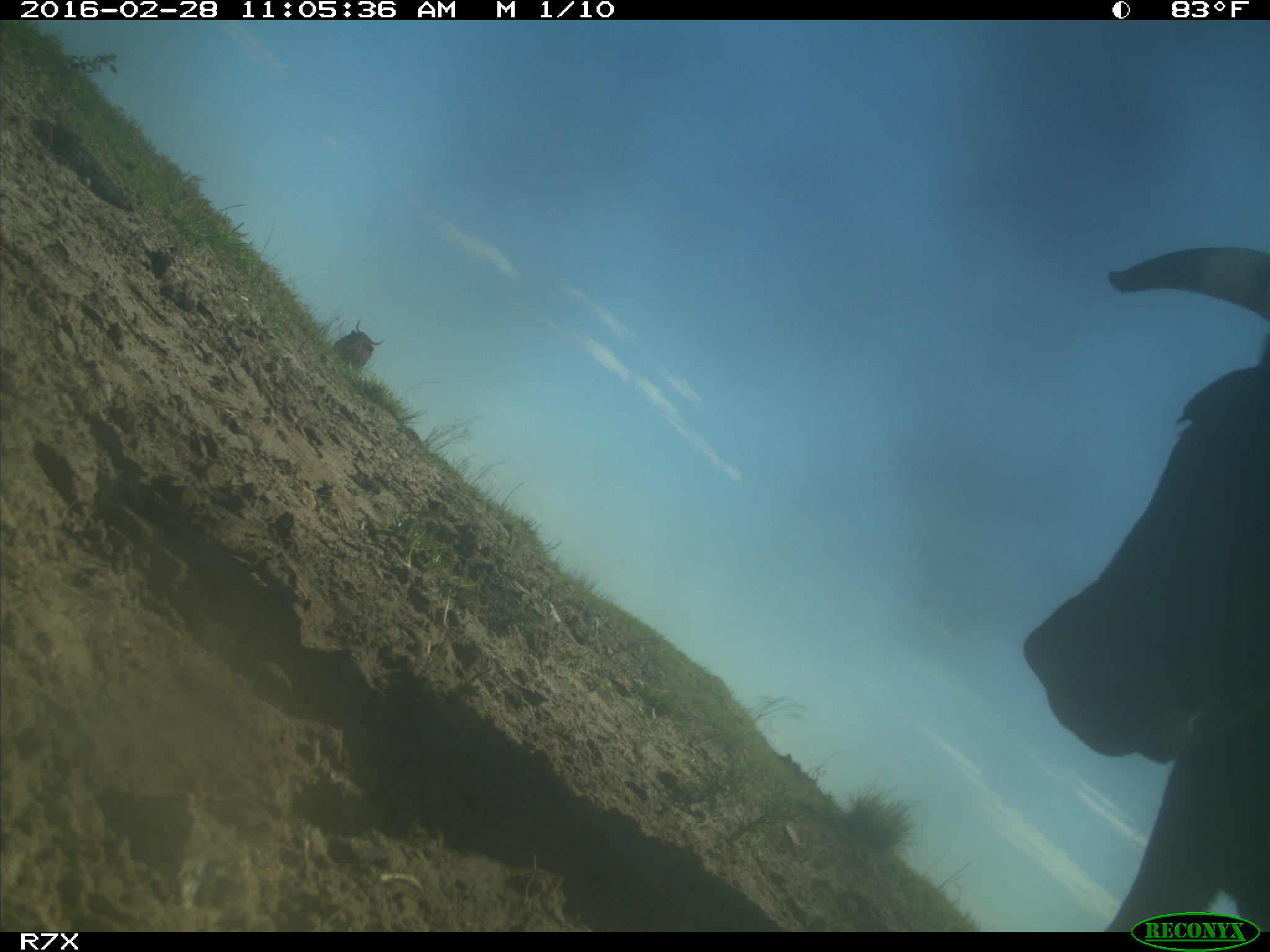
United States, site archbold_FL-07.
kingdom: Animalia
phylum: Chordata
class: Mammalia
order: Artiodactyla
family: Bovidae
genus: Bos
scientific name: Bos taurus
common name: domestic cow